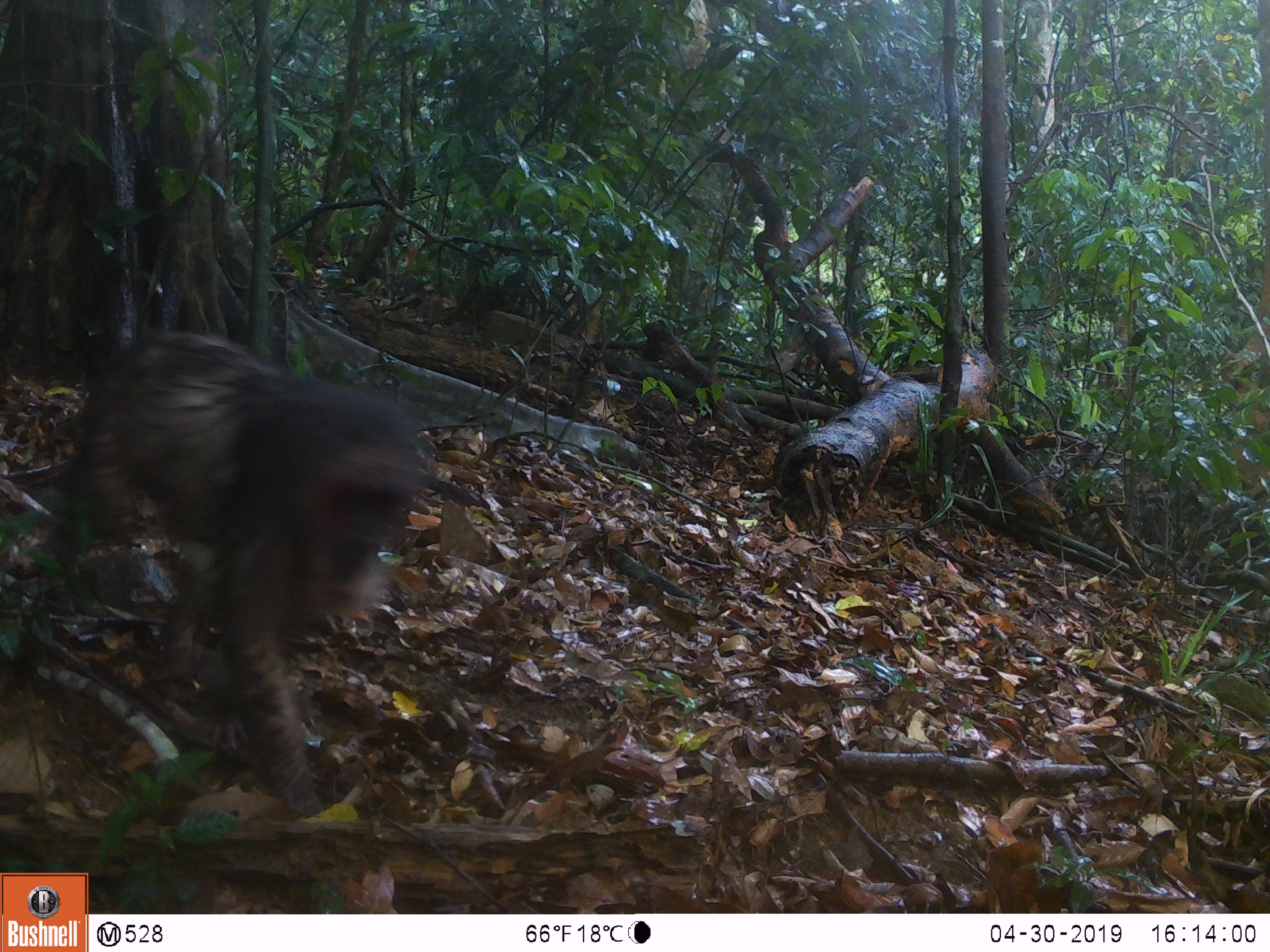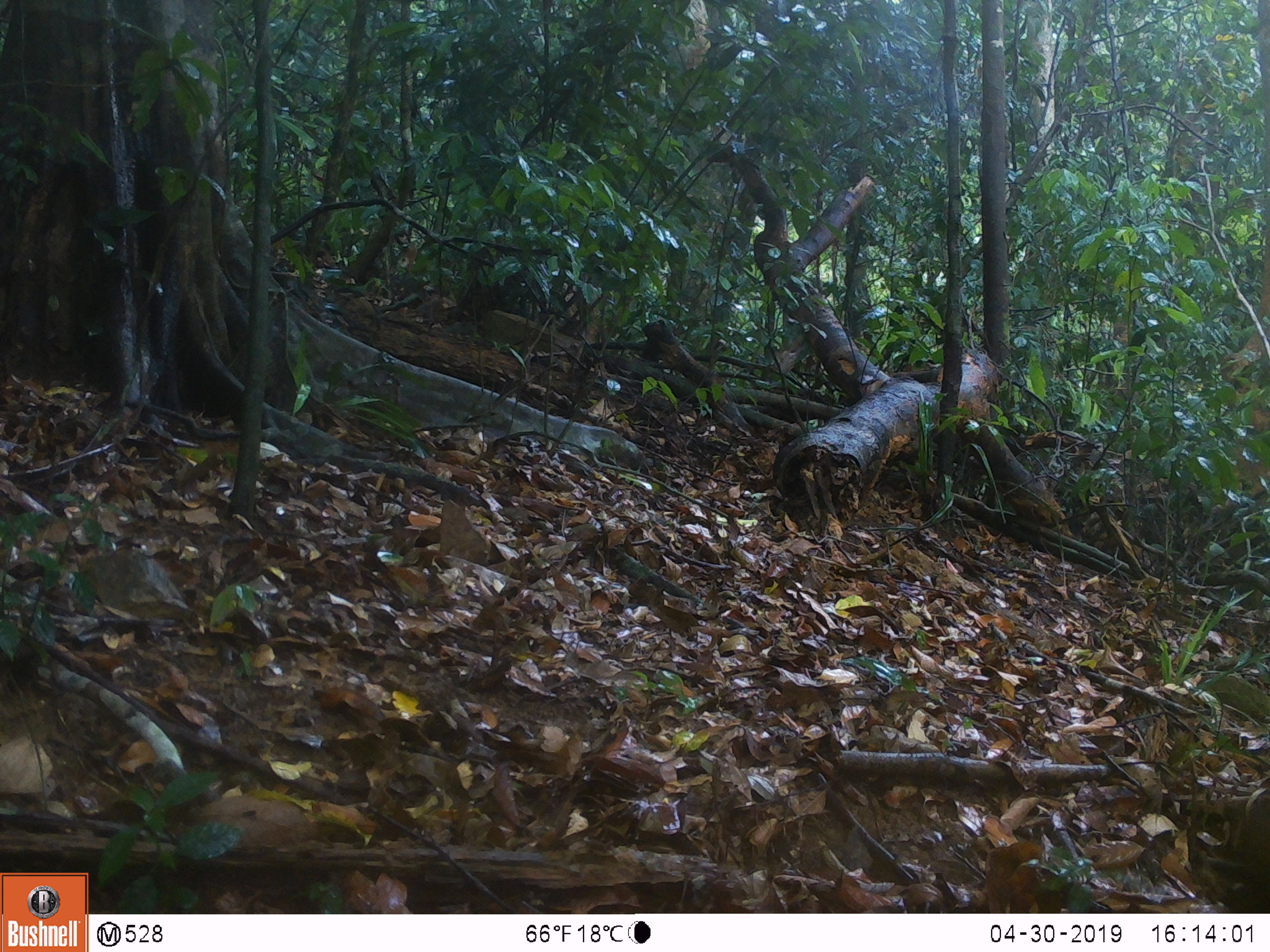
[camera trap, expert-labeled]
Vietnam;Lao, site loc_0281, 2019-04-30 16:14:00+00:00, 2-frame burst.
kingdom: Animalia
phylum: Chordata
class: Mammalia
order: Primates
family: Cercopithecidae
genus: Macaca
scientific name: Macaca arctoides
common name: stump-tailed macaque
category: stump tailed macaque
Stump tailed macaque (stump-tailed macaque) (Macaca arctoides). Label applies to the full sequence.